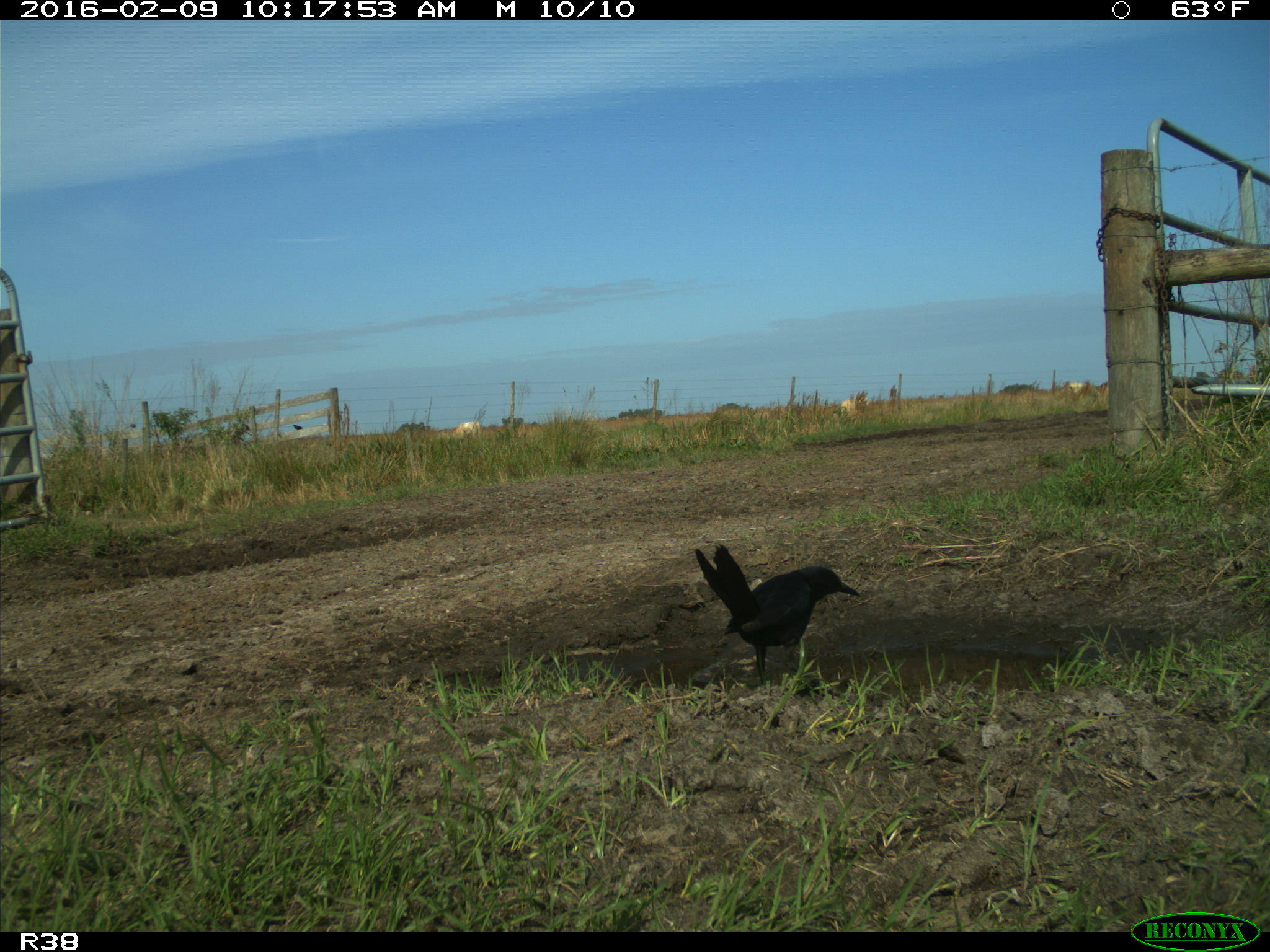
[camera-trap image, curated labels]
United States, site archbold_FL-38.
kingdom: Animalia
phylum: Chordata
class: Aves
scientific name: Aves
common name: birds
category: unidentified bird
Unidentified bird (birds) (Aves).